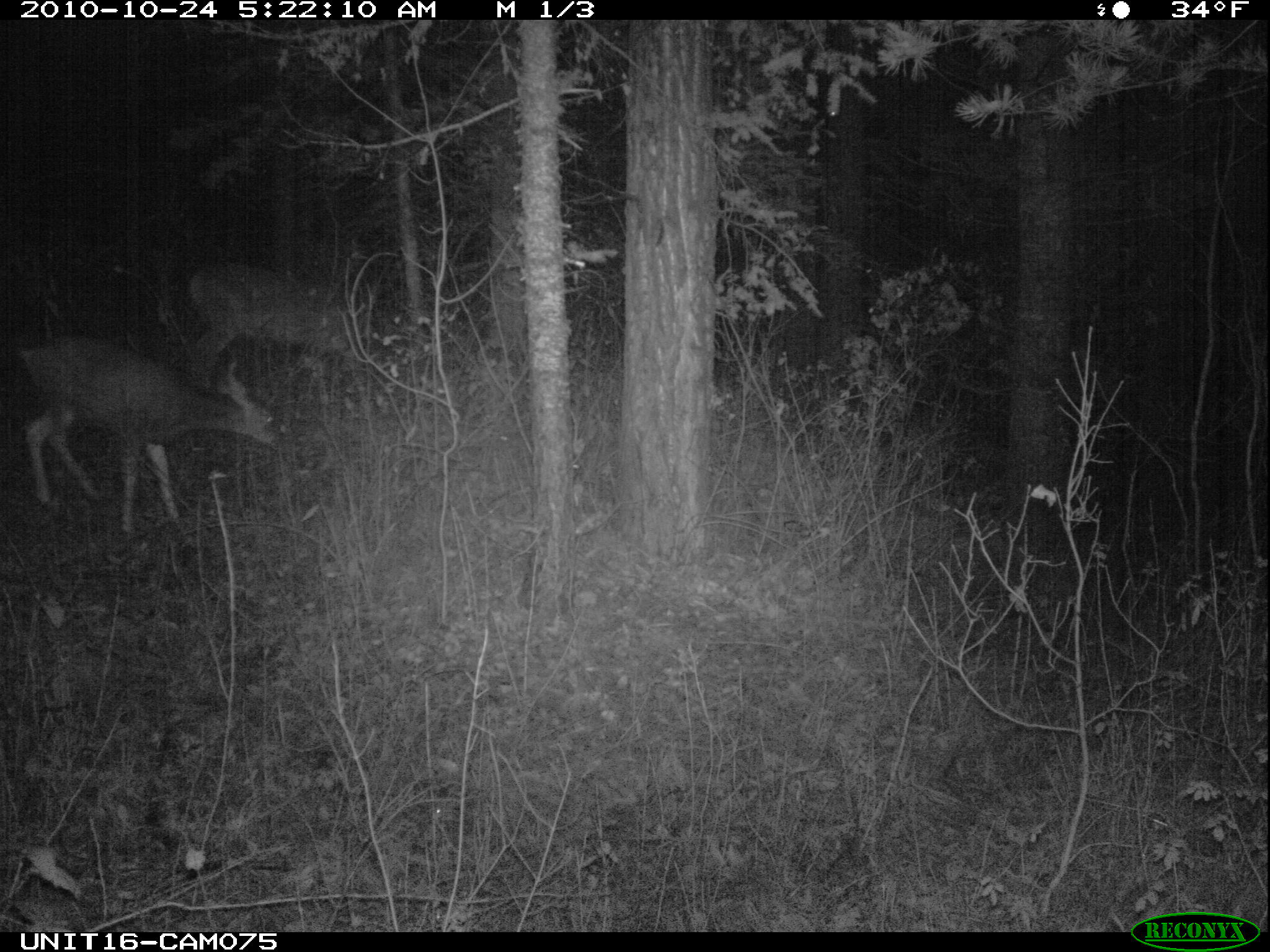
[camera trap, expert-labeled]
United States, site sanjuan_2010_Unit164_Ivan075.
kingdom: Animalia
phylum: Chordata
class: Mammalia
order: Artiodactyla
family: Cervidae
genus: Odocoileus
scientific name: Odocoileus hemionus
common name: mule deer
Odocoileus hemionus (mule deer).